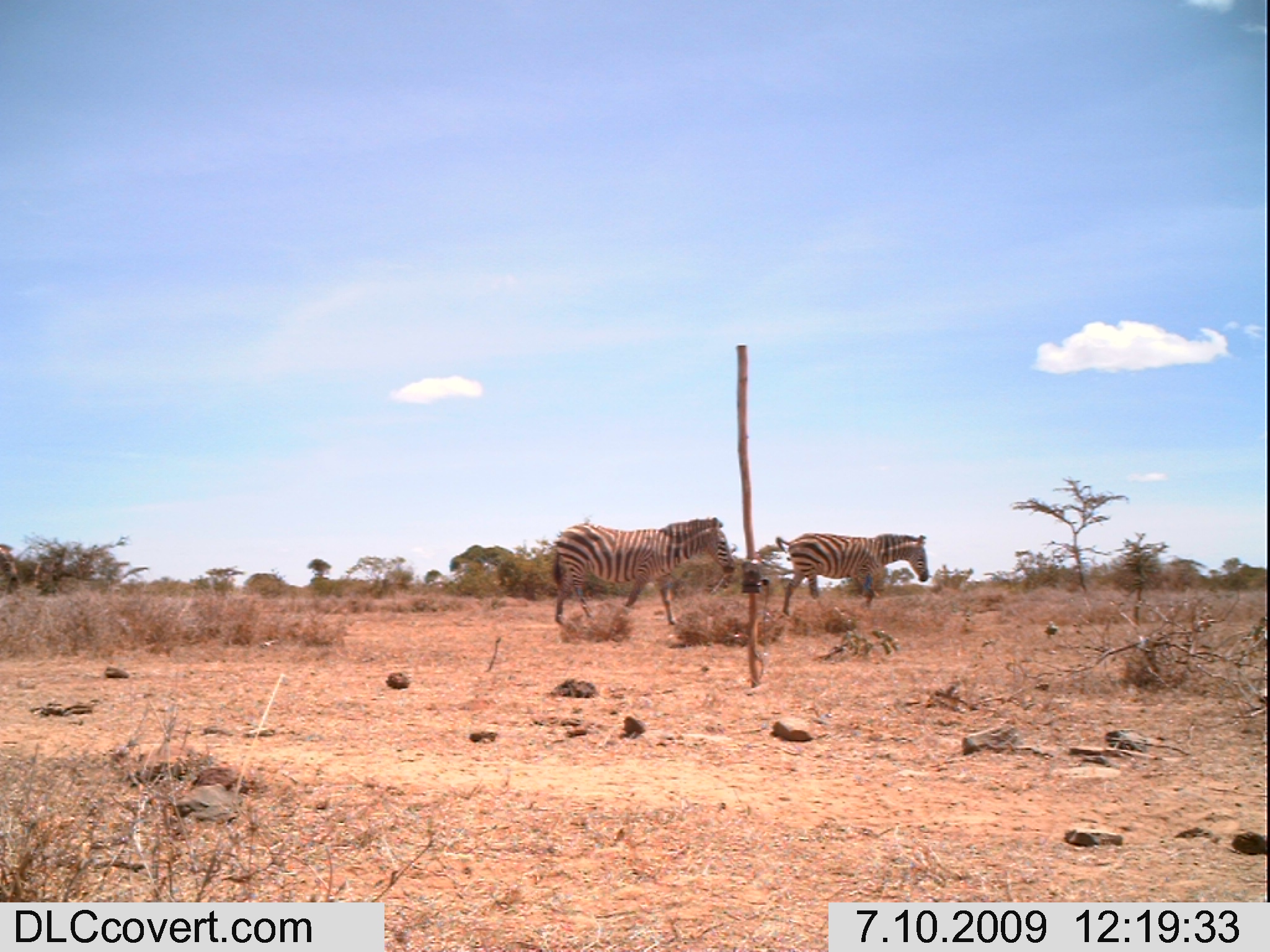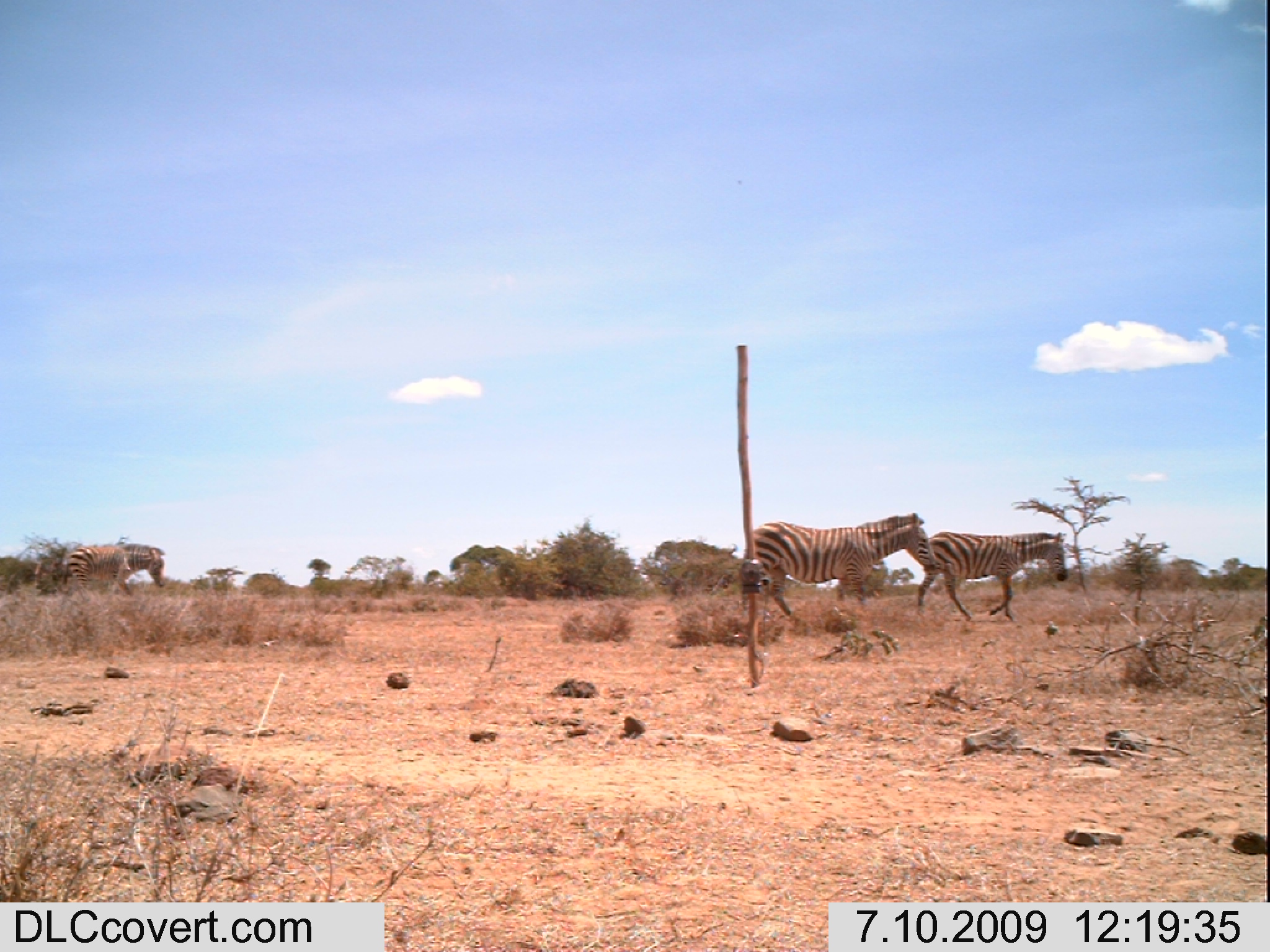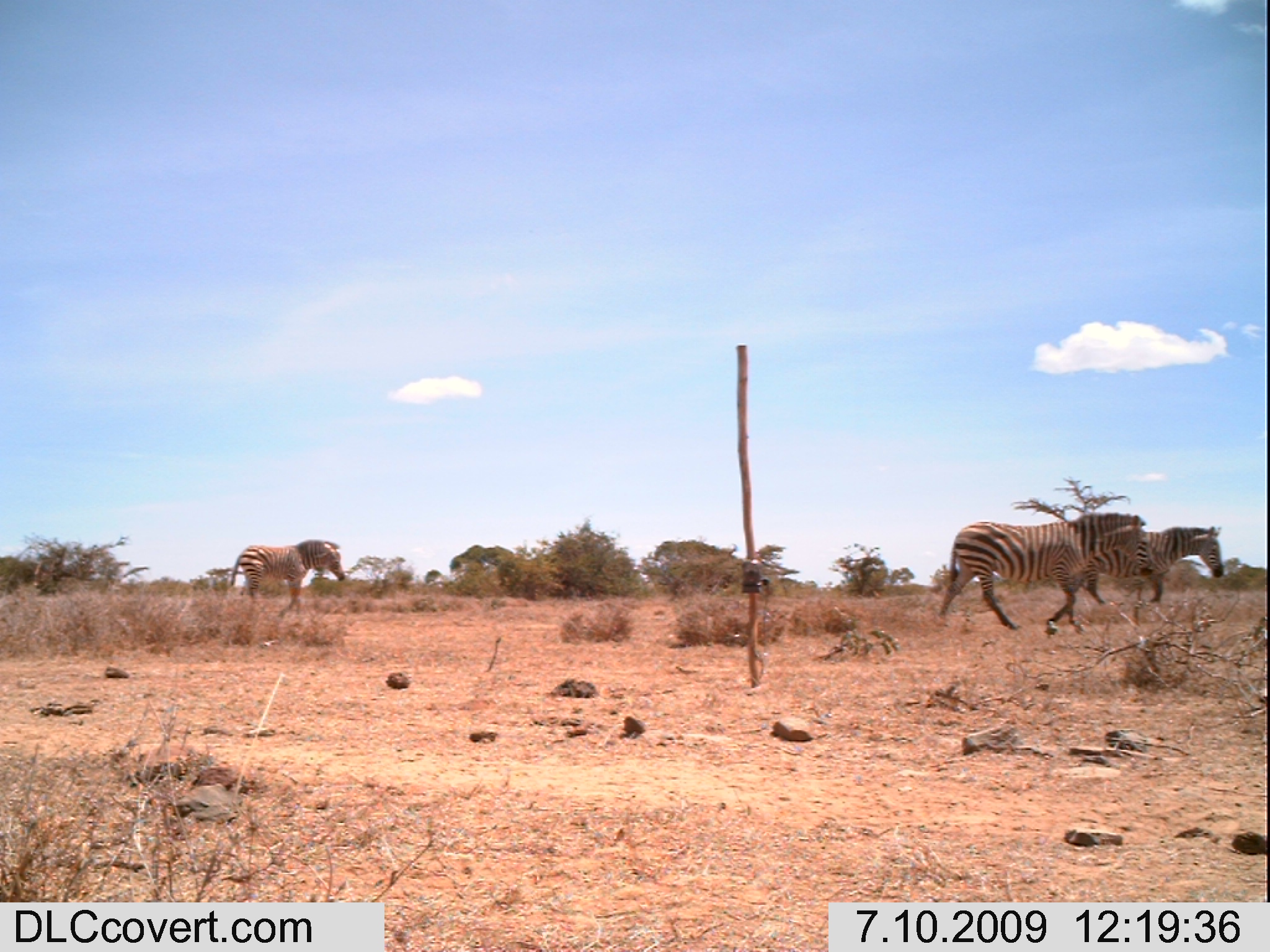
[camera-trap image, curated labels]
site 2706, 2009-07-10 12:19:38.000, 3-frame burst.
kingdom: Animalia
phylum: Chordata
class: Mammalia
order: Perissodactyla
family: Equidae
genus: Equus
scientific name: Equus quagga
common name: plains zebra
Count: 2.